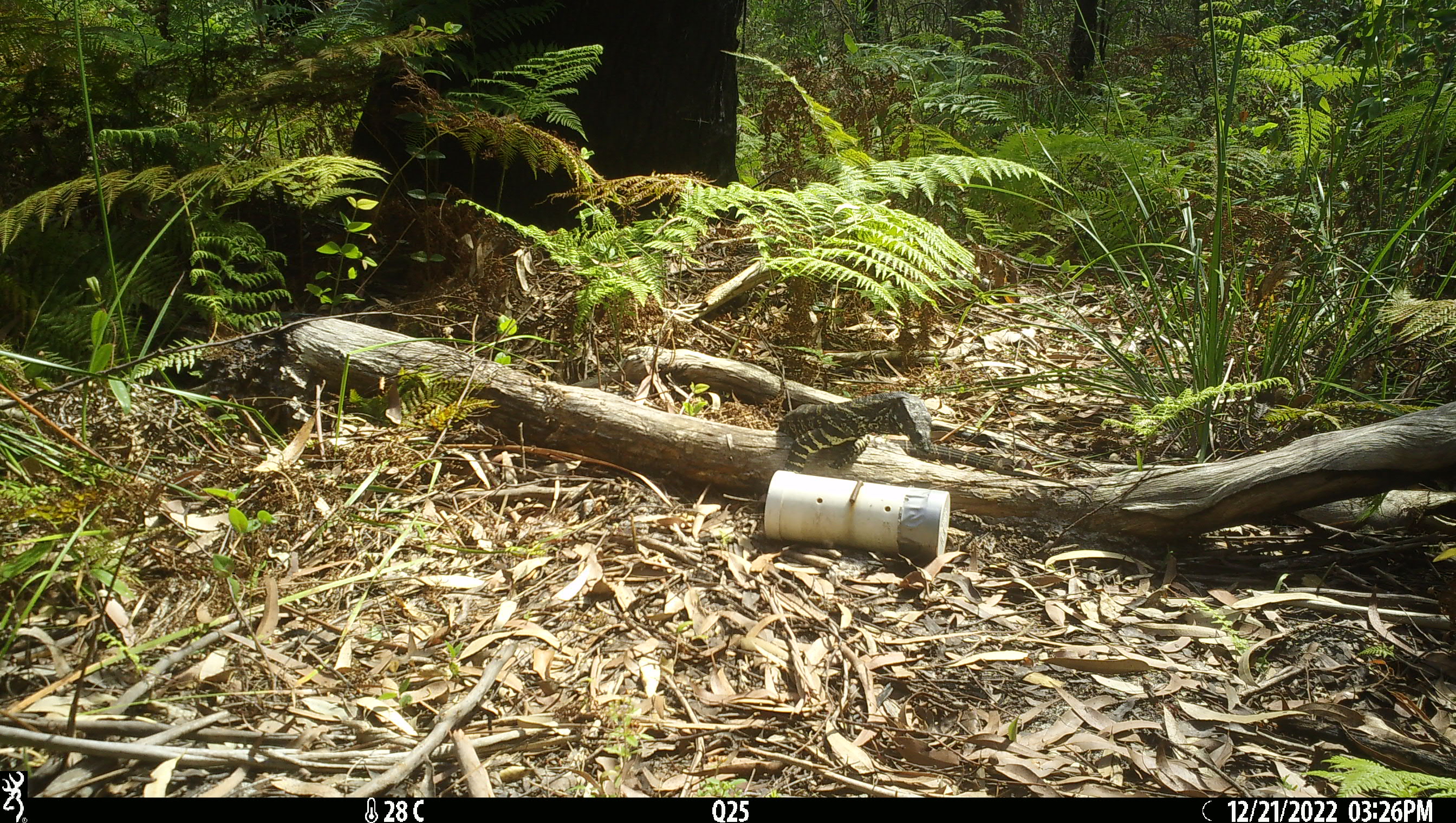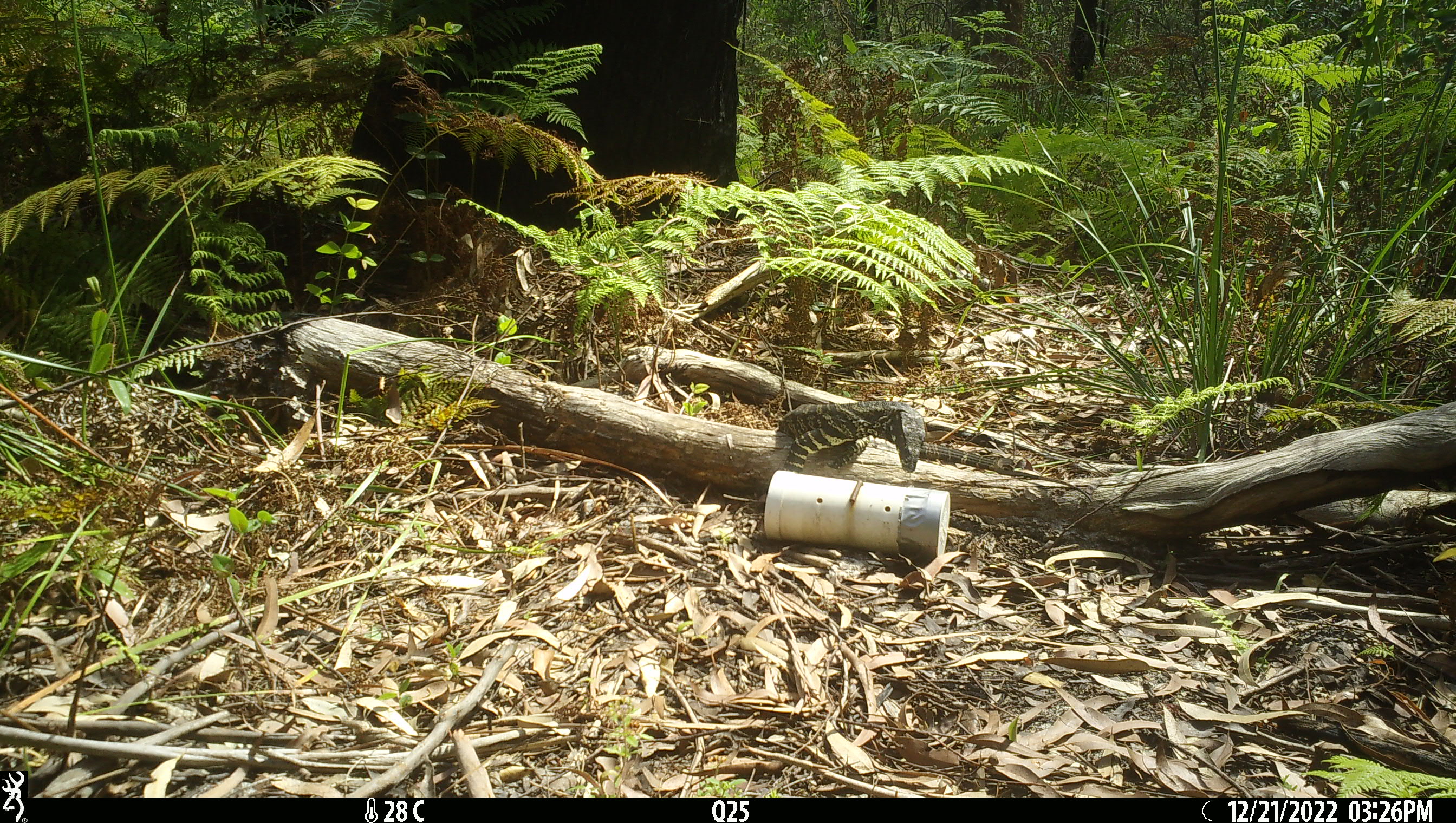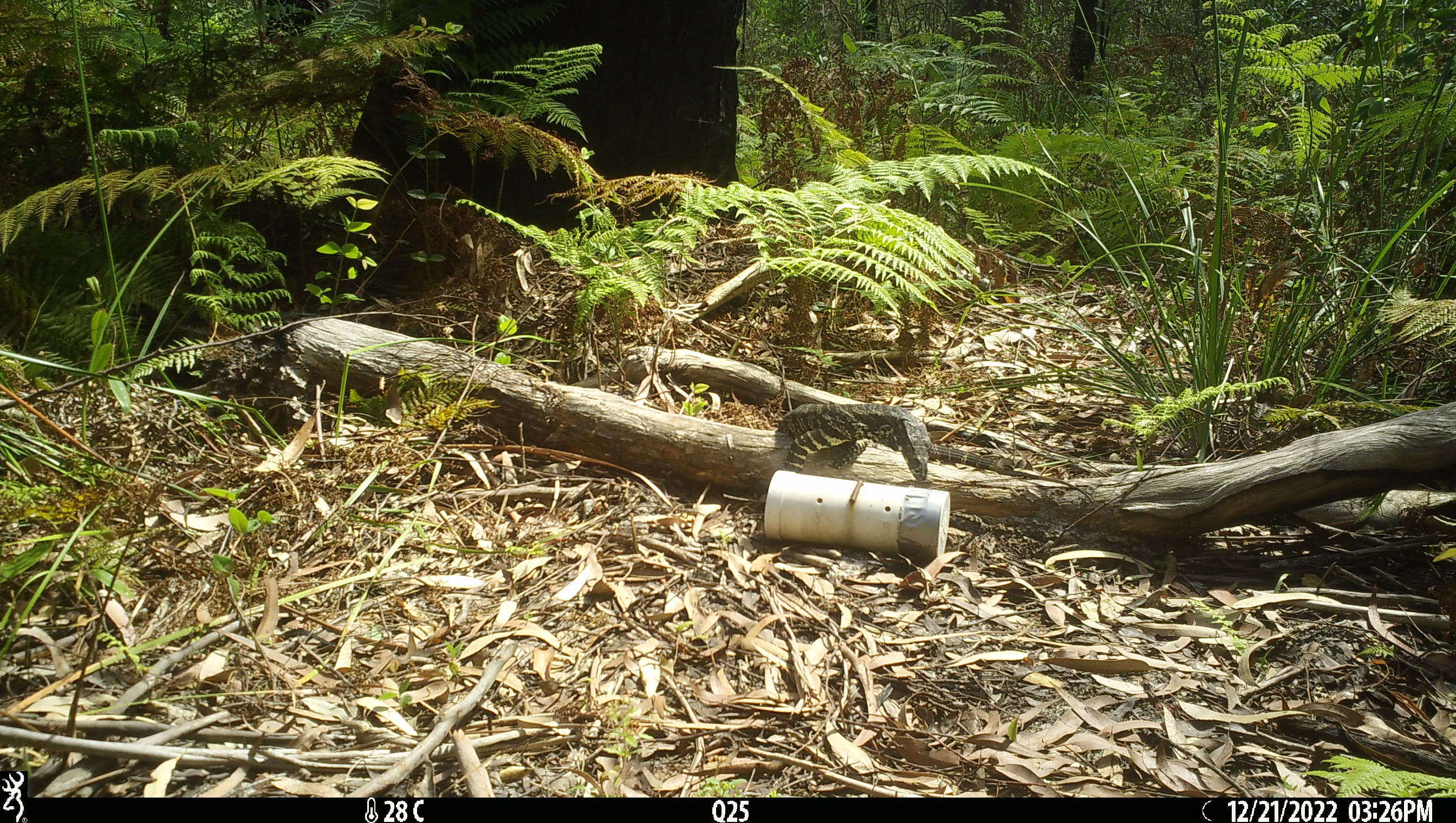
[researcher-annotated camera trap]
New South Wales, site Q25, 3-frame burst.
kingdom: Animalia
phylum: Chordata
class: Reptilia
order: Squamata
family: Varanidae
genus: Varanus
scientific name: Varanus varius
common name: lace monitor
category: goanna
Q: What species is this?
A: Goanna (lace monitor) (Varanus varius).